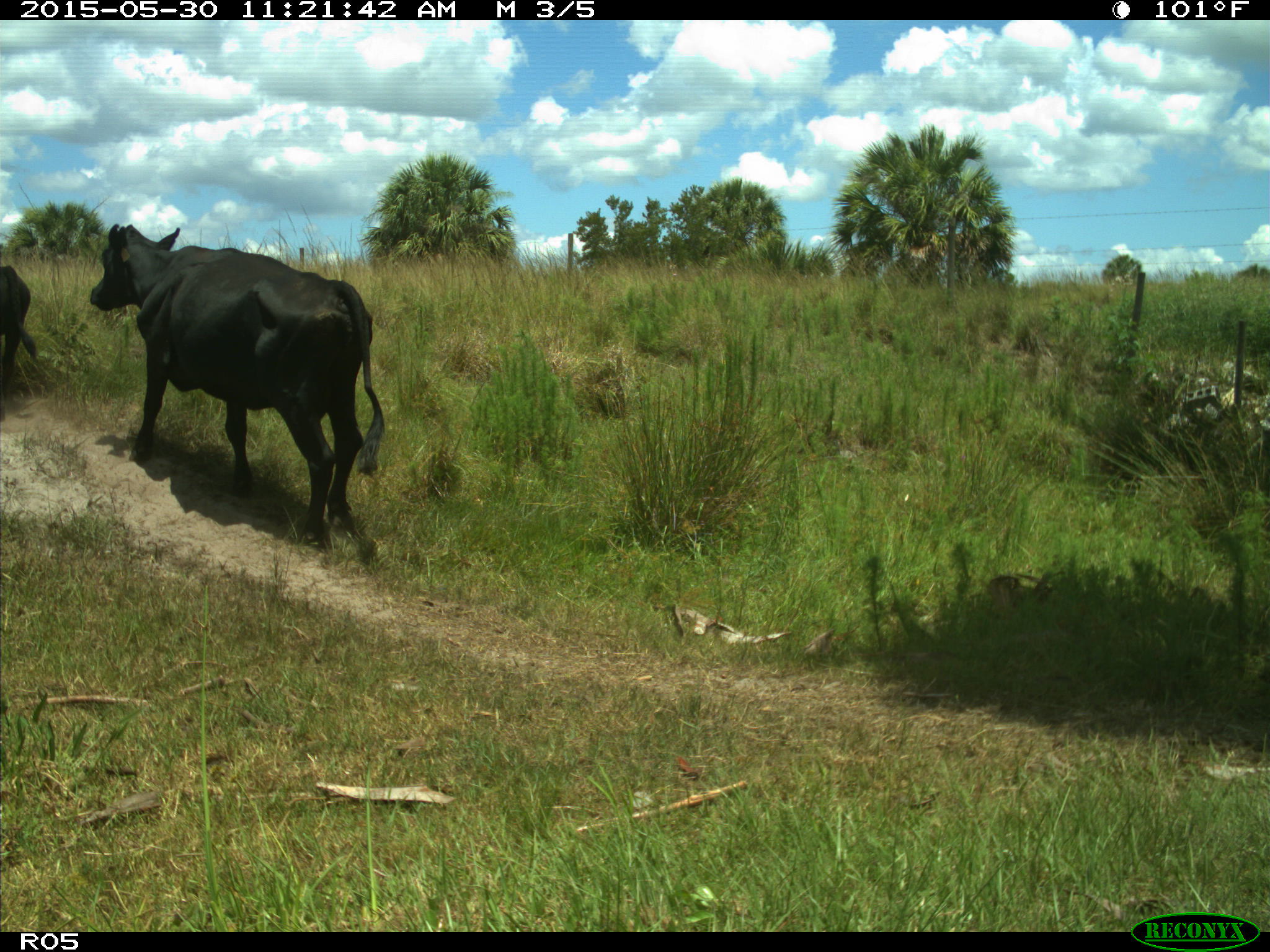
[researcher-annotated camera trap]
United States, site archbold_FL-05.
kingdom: Animalia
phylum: Chordata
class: Mammalia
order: Artiodactyla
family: Bovidae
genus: Bos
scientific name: Bos taurus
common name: domestic cow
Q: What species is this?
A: Bos taurus (domestic cow).